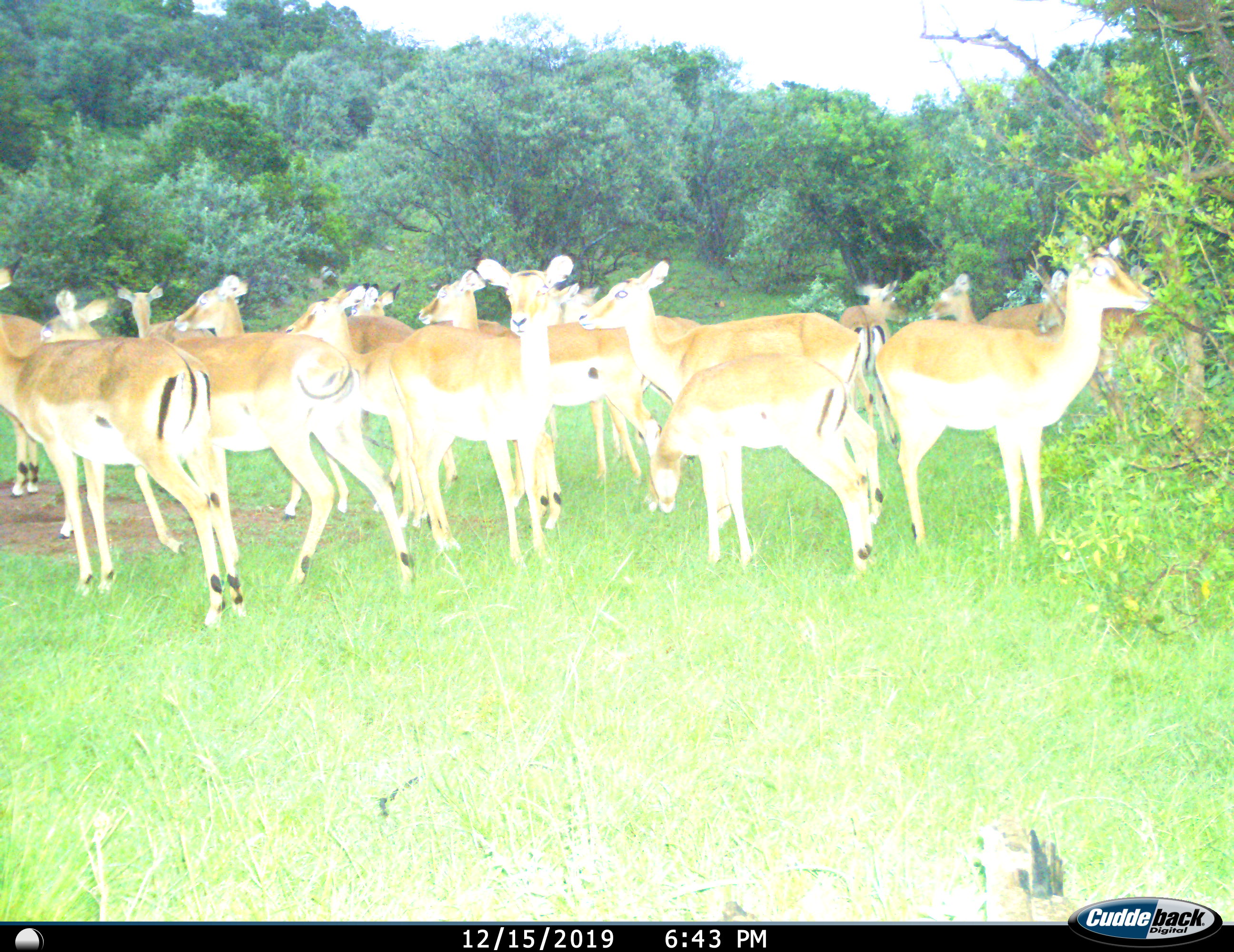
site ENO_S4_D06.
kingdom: Animalia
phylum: Chordata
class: Mammalia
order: Artiodactyla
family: Bovidae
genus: Aepyceros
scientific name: Aepyceros melampus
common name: impala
Impala (Aepyceros melampus), count 11-50. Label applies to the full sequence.